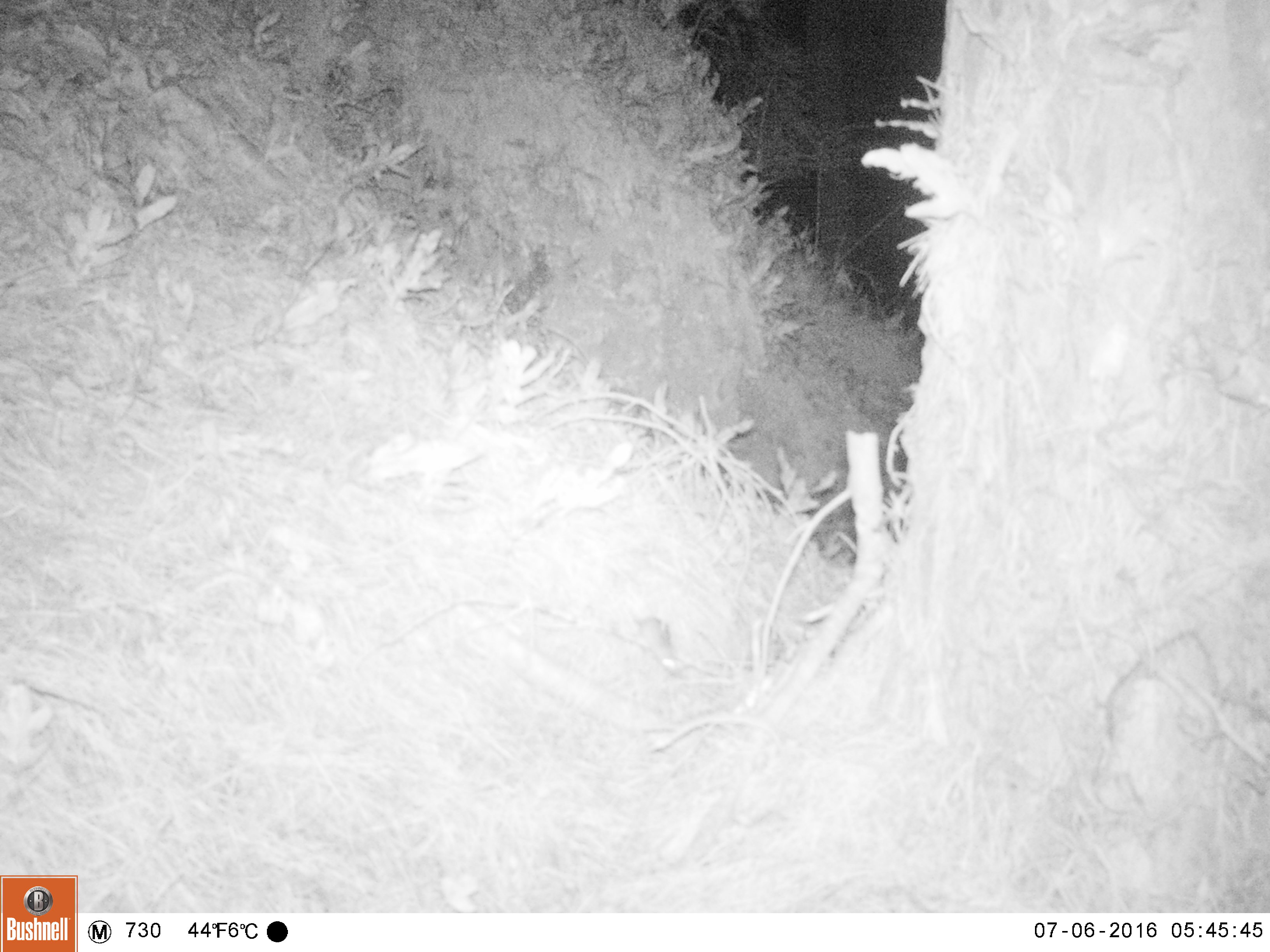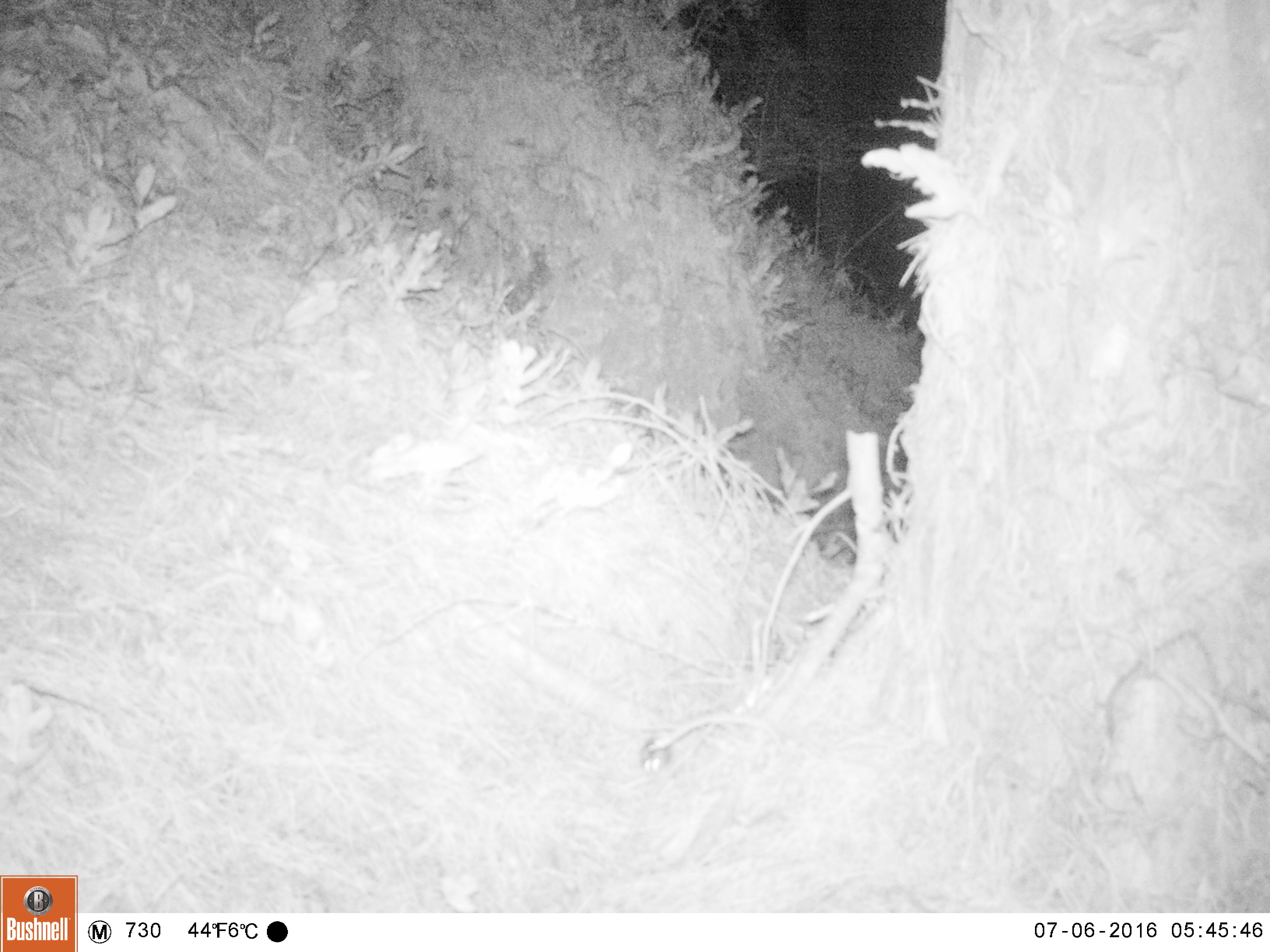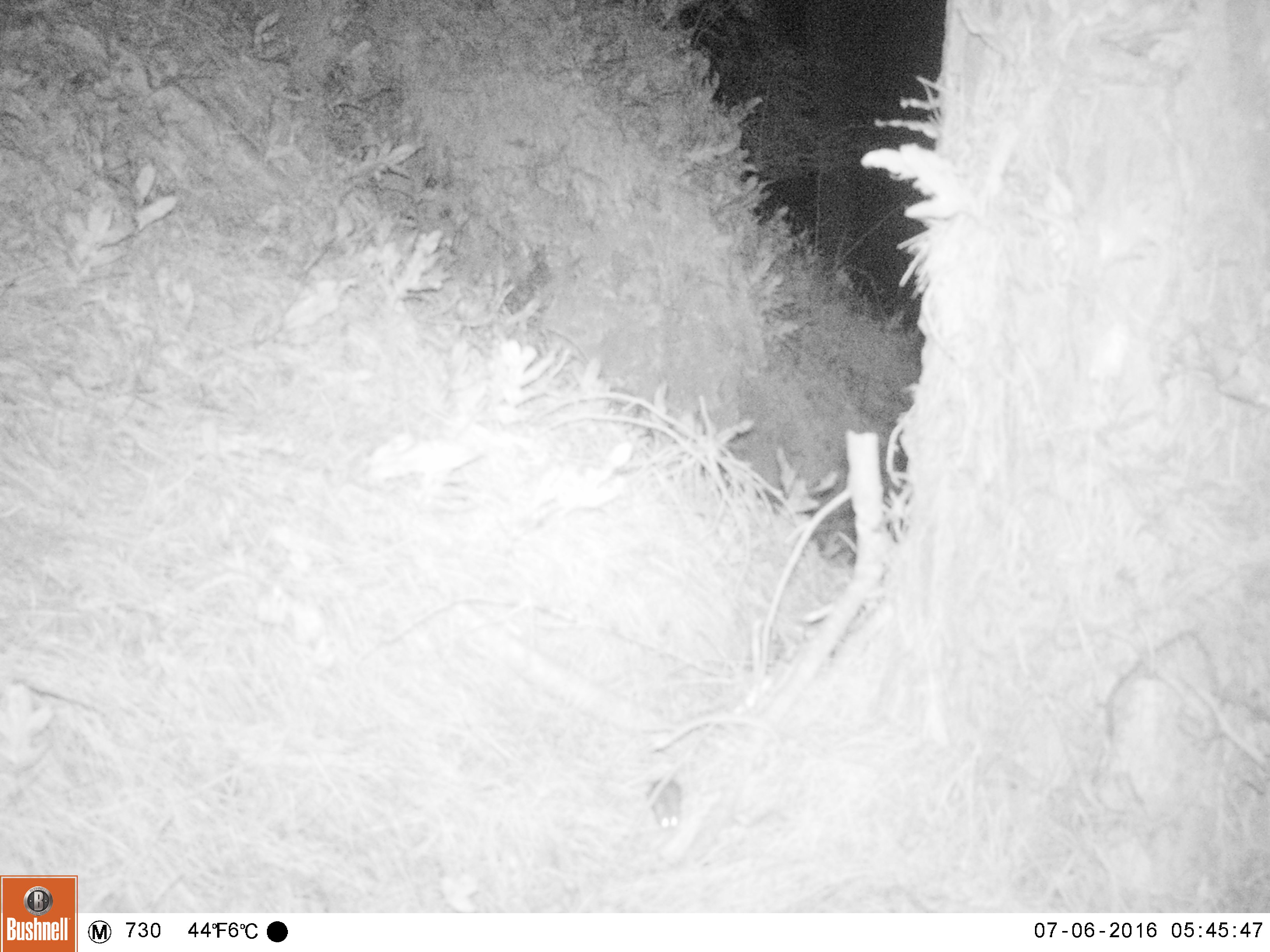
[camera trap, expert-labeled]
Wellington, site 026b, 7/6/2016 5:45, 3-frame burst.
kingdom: Animalia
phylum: Chordata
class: Mammalia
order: Rodentia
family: Muridae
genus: Mus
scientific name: Mus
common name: mouse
Mouse (Mus).